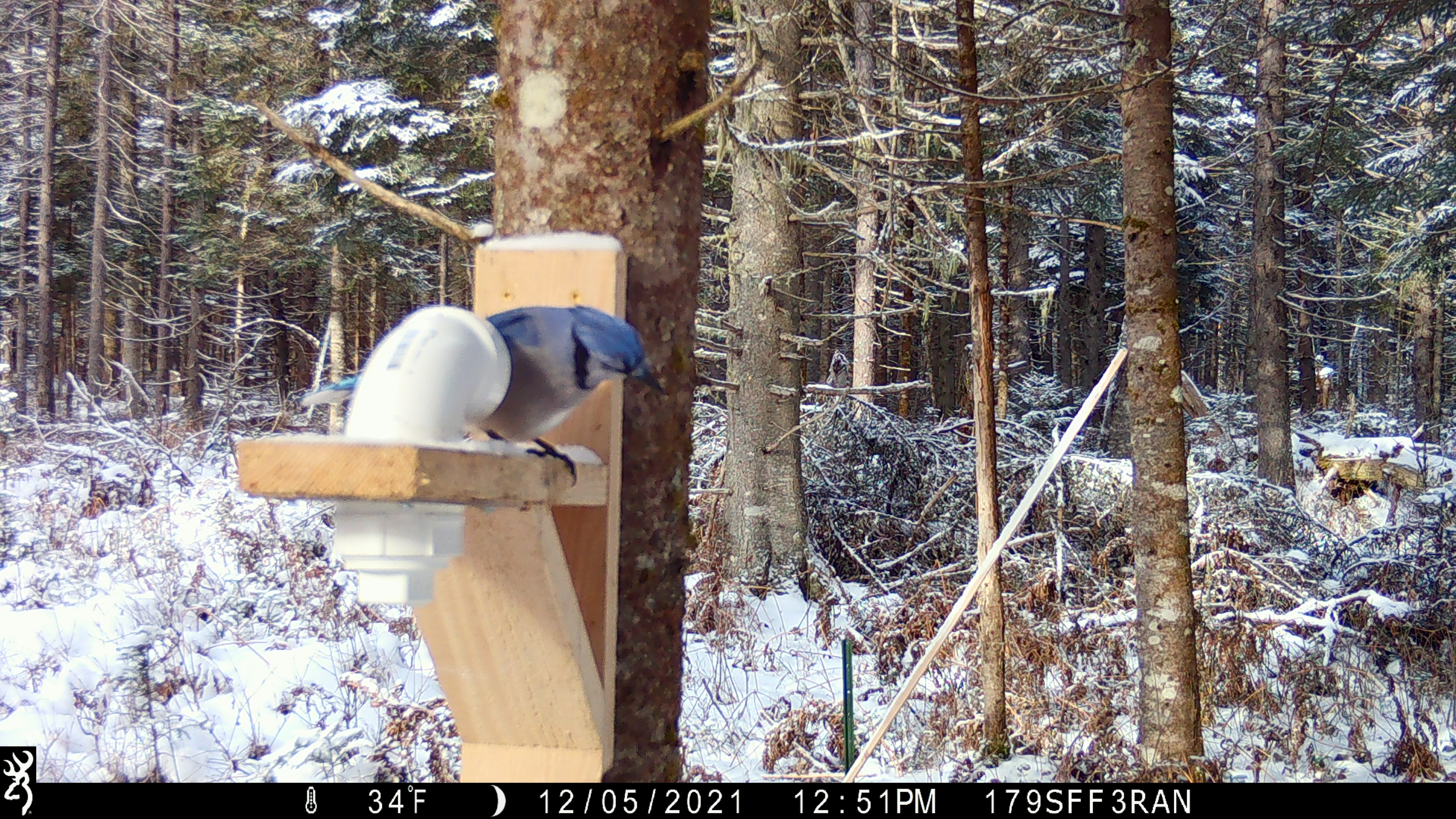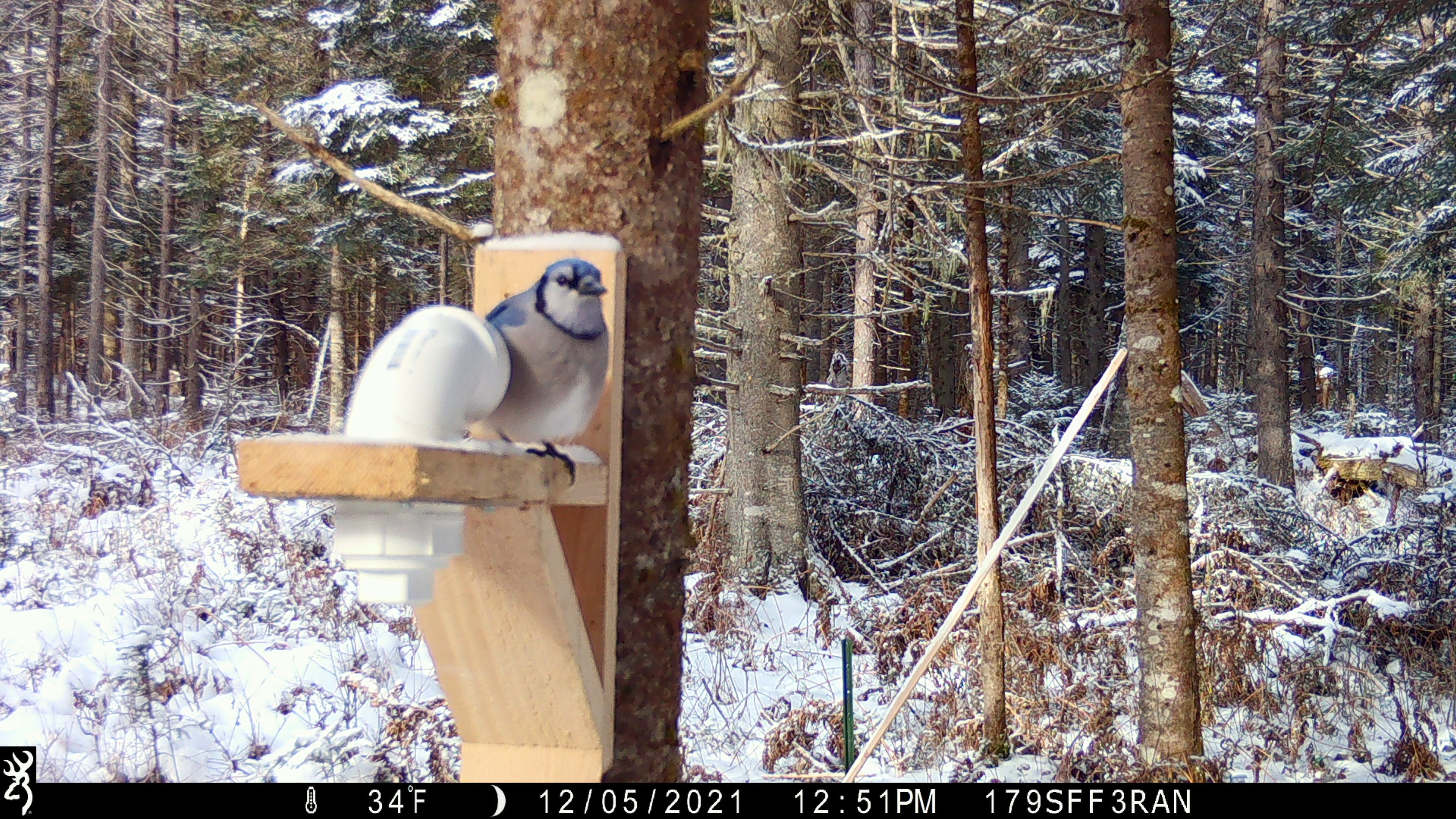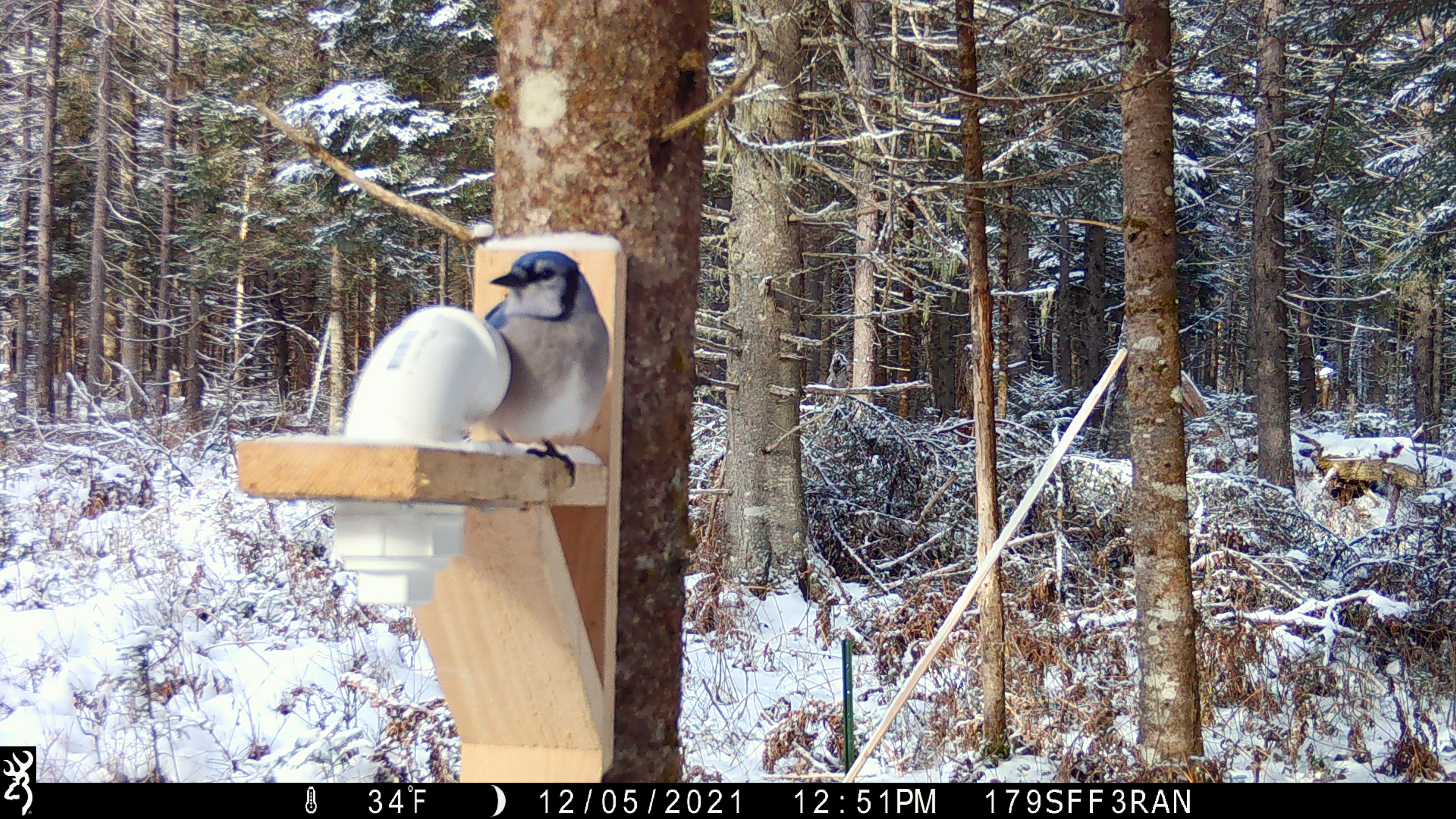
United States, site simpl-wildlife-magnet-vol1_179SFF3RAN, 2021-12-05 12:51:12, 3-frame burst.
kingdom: Animalia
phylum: Chordata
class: Aves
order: Passeriformes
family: Corvidae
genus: Cyanocitta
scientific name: Cyanocitta cristata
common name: blue jay